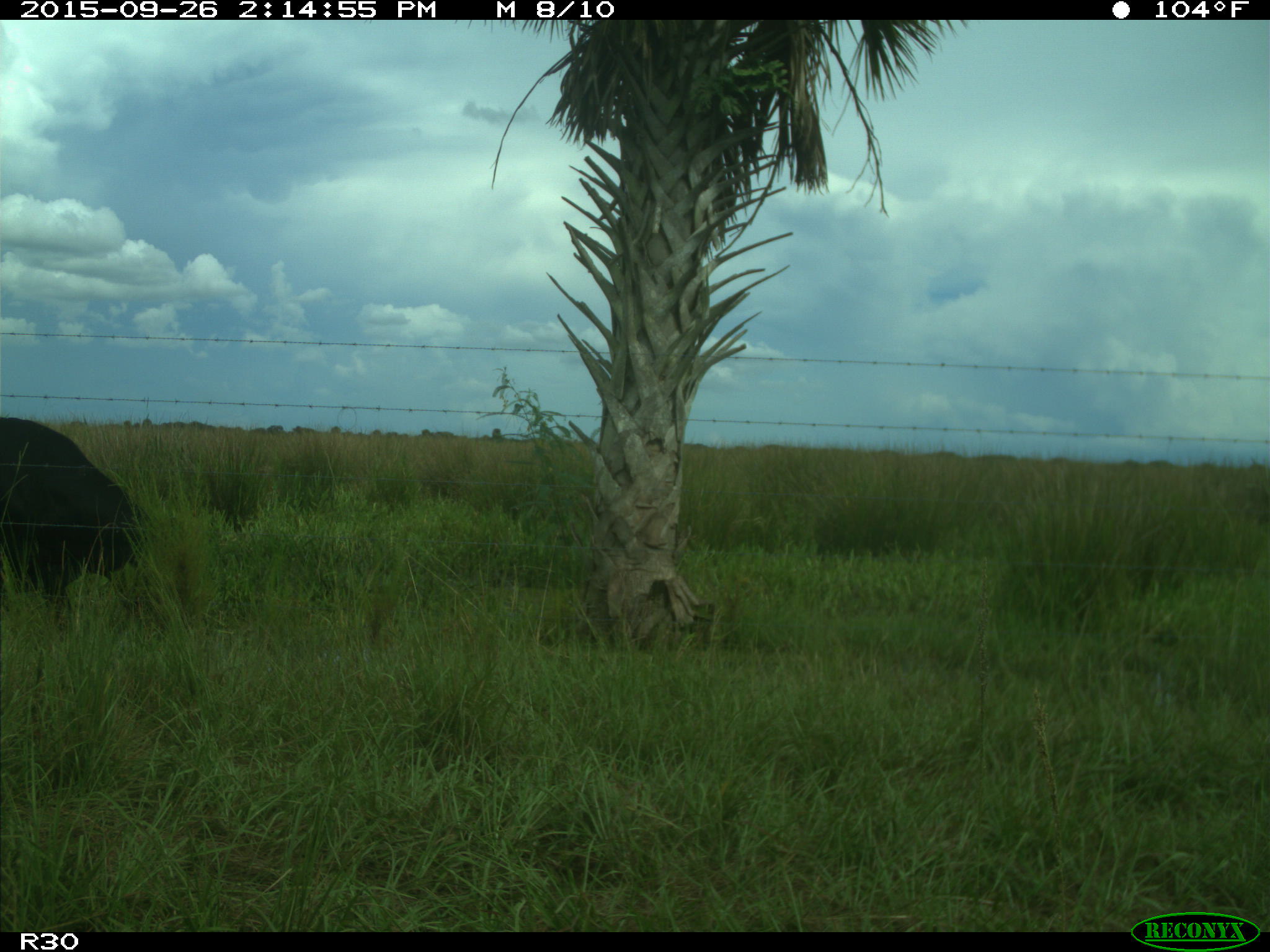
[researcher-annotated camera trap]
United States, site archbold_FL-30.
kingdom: Animalia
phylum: Chordata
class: Mammalia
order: Artiodactyla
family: Bovidae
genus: Bos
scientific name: Bos taurus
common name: domestic cow